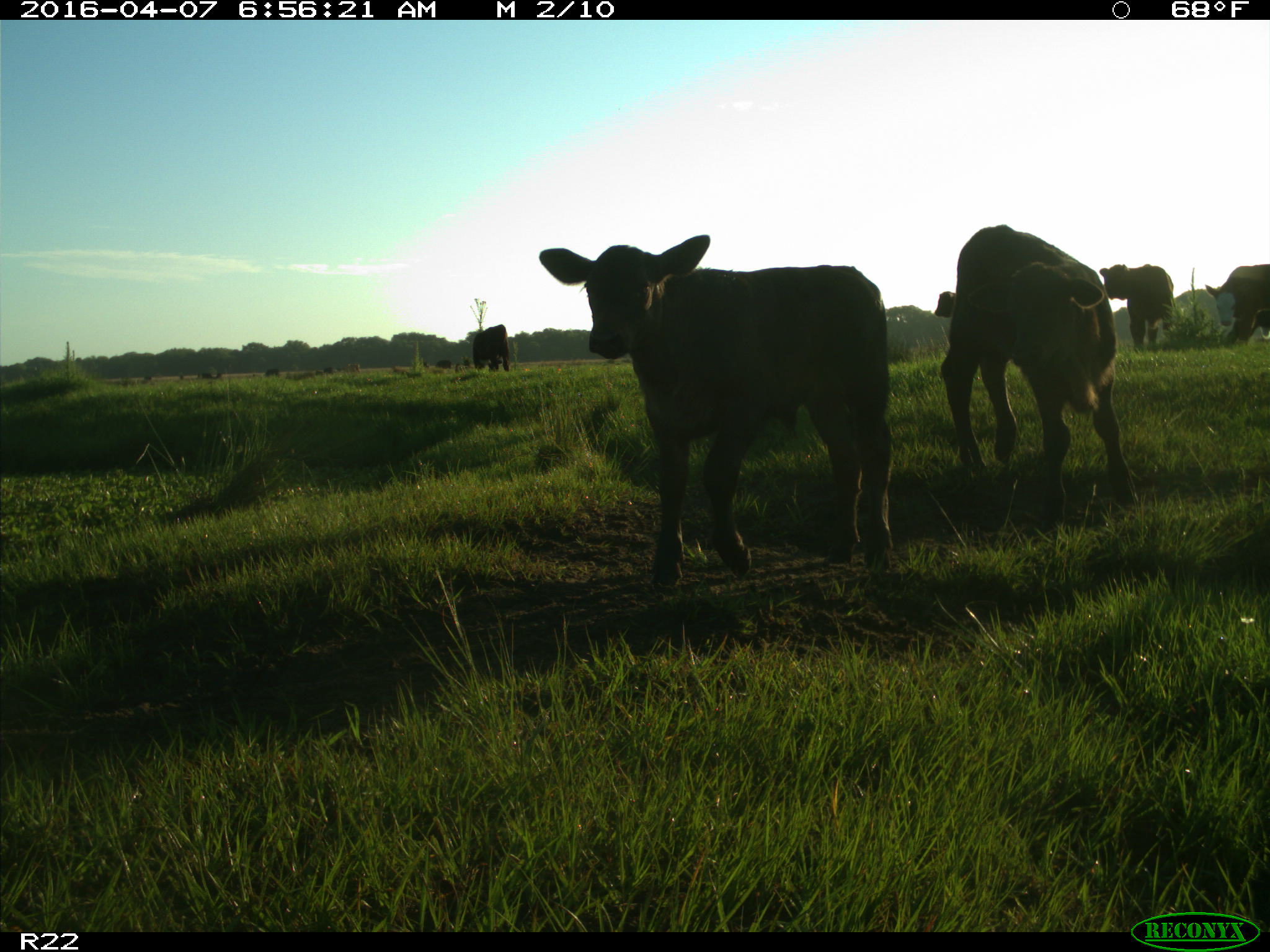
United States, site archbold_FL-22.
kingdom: Animalia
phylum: Chordata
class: Mammalia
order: Artiodactyla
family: Bovidae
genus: Bos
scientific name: Bos taurus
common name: domestic cow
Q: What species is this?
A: Bos taurus (domestic cow).